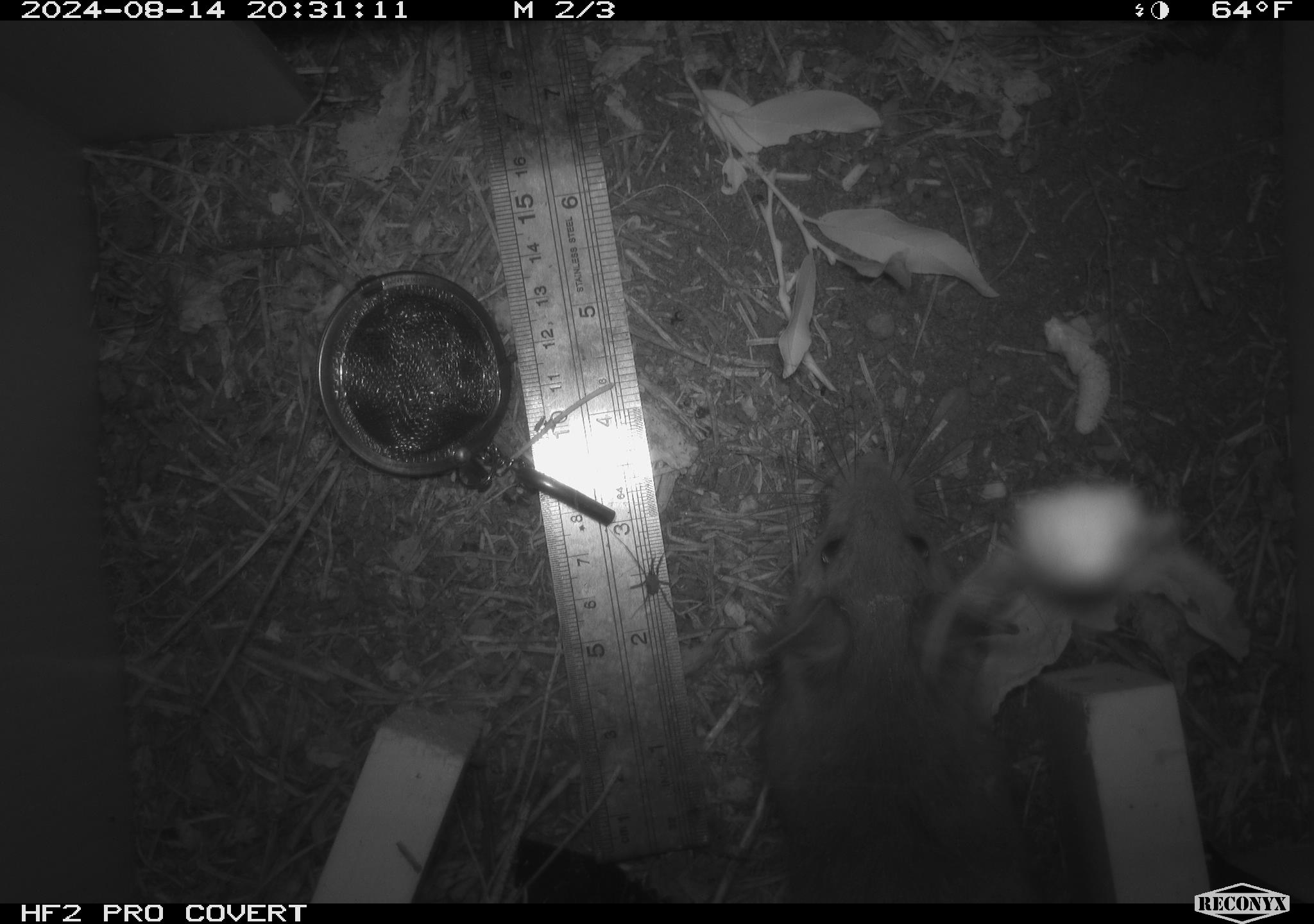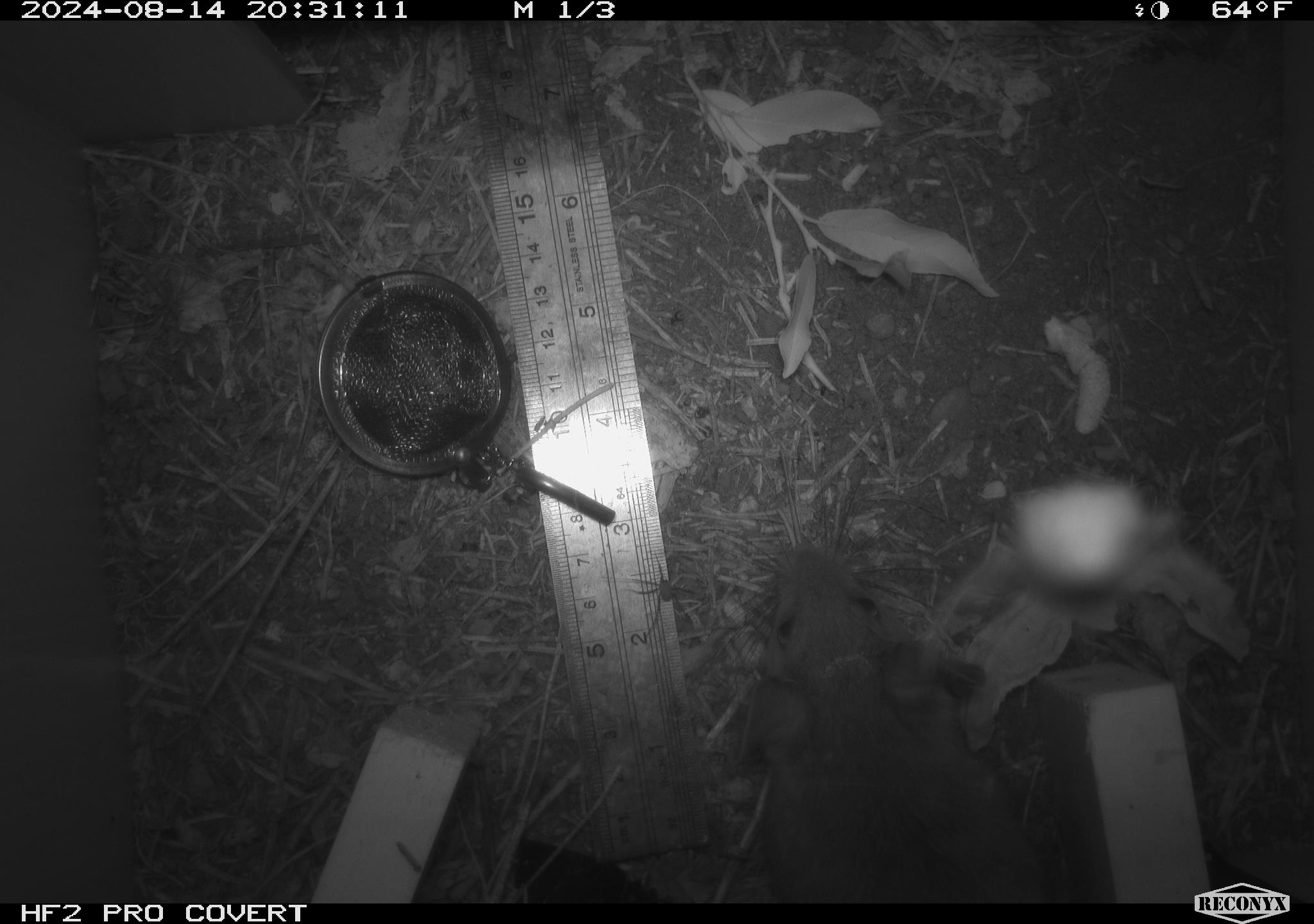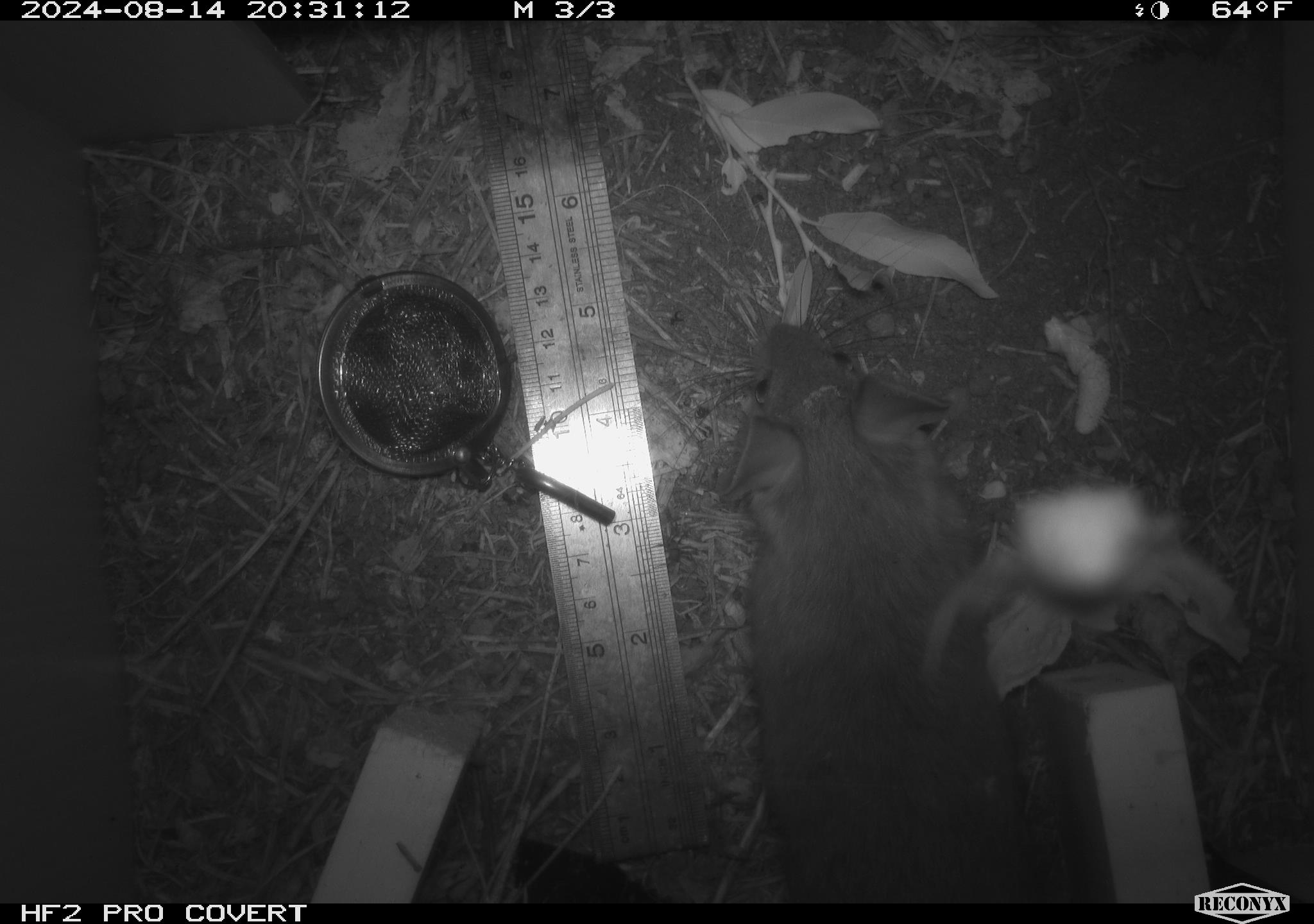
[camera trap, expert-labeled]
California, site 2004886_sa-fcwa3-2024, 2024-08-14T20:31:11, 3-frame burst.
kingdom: Animalia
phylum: Chordata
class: Mammalia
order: Rodentia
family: Cricetidae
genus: Neotoma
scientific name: Neotoma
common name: pack rat or woodrat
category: neotoma species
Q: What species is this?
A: Neotoma species (pack rat or woodrat) (Neotoma).